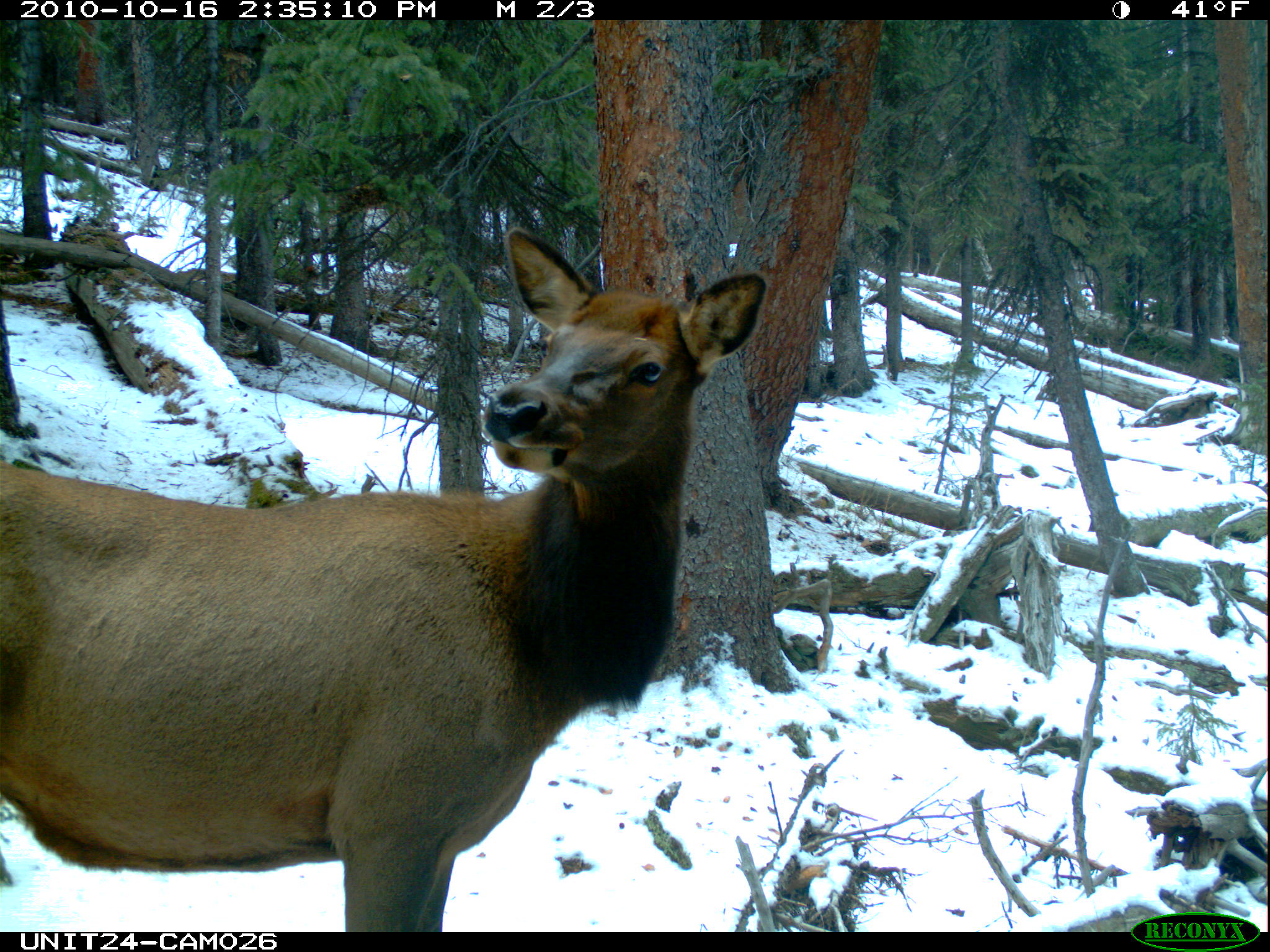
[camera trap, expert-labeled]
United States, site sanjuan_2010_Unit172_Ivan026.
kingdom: Animalia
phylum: Chordata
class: Mammalia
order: Artiodactyla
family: Cervidae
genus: Cervus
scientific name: Cervus elaphus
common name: red deer